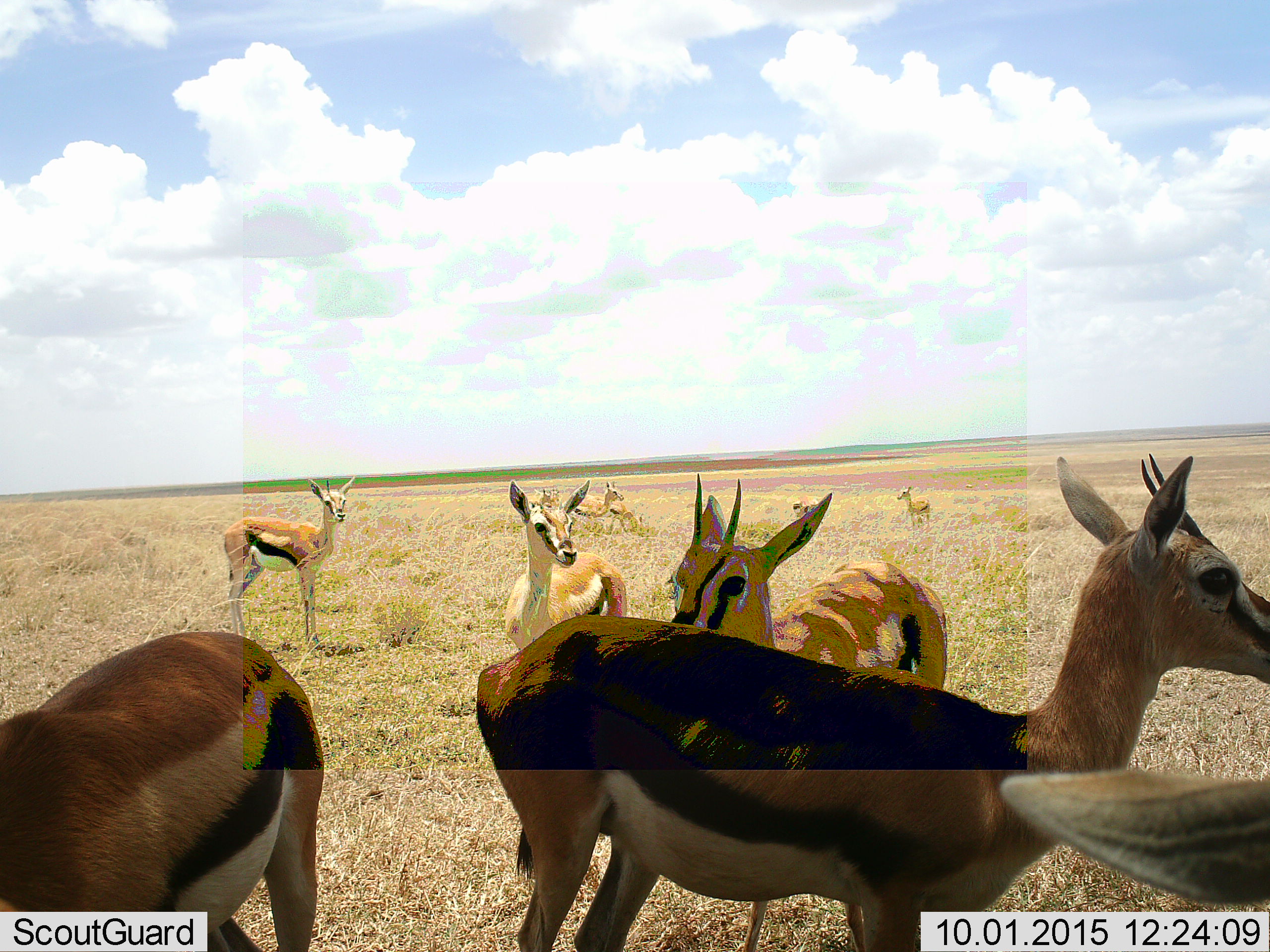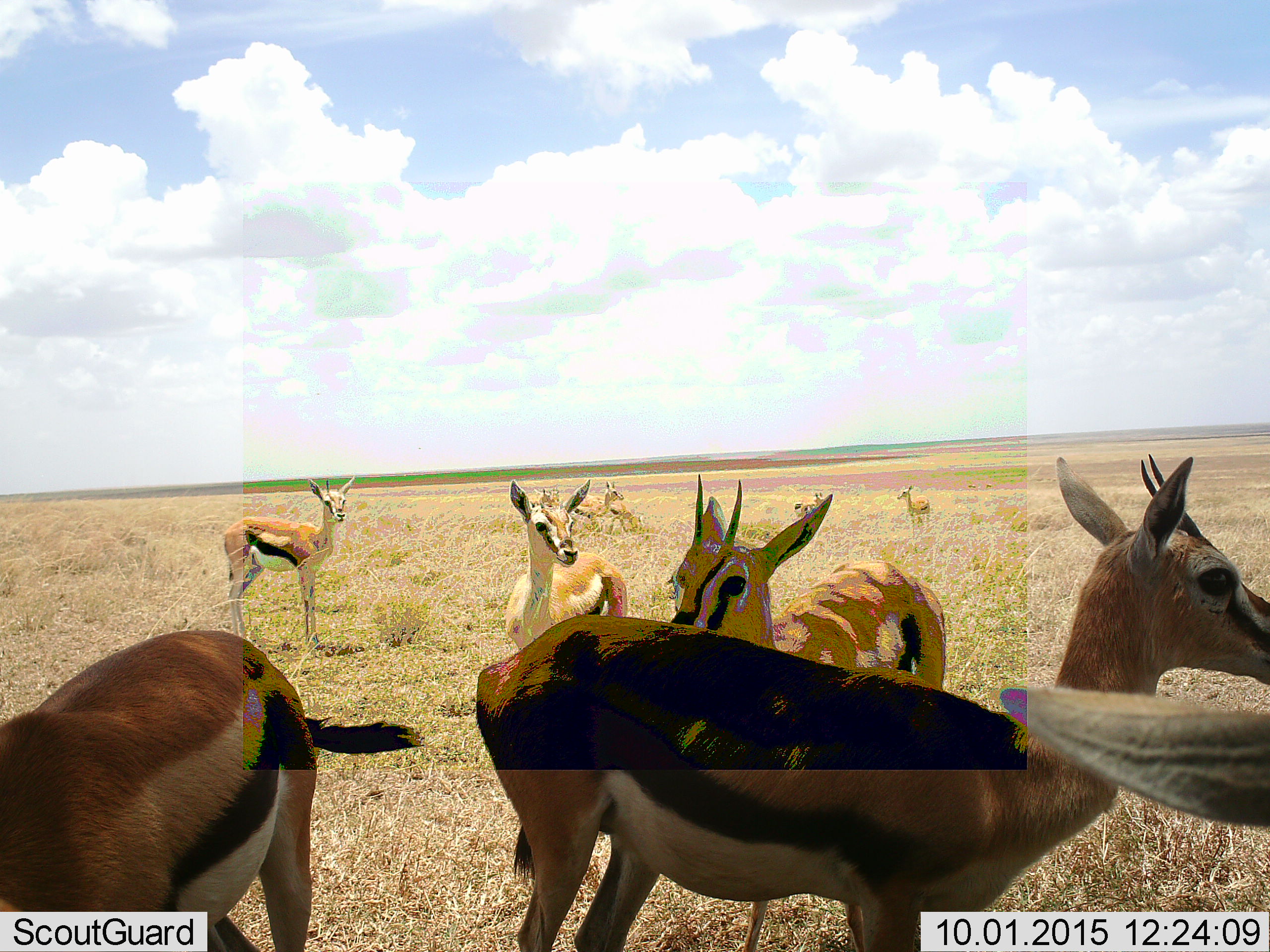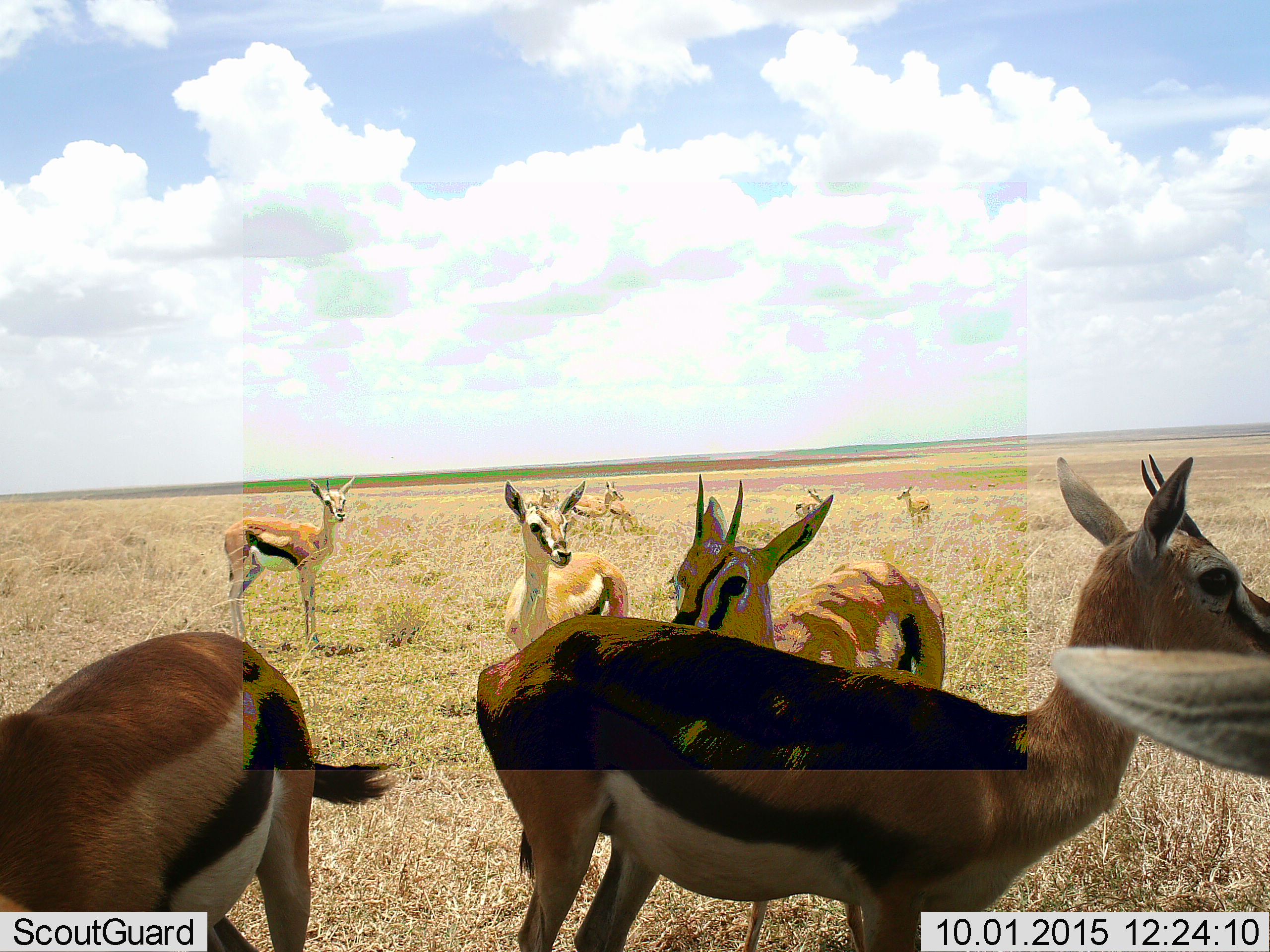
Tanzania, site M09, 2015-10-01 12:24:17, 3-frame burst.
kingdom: Animalia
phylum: Chordata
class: Mammalia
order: Artiodactyla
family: Bovidae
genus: Eudorcas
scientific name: Eudorcas thomsonii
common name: thomson's gazelle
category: gazellethomsons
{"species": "gazellethomsons (thomson's gazelle) (Eudorcas thomsonii)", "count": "10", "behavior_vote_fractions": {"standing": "90%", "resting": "20%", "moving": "10%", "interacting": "20%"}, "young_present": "20%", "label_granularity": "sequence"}